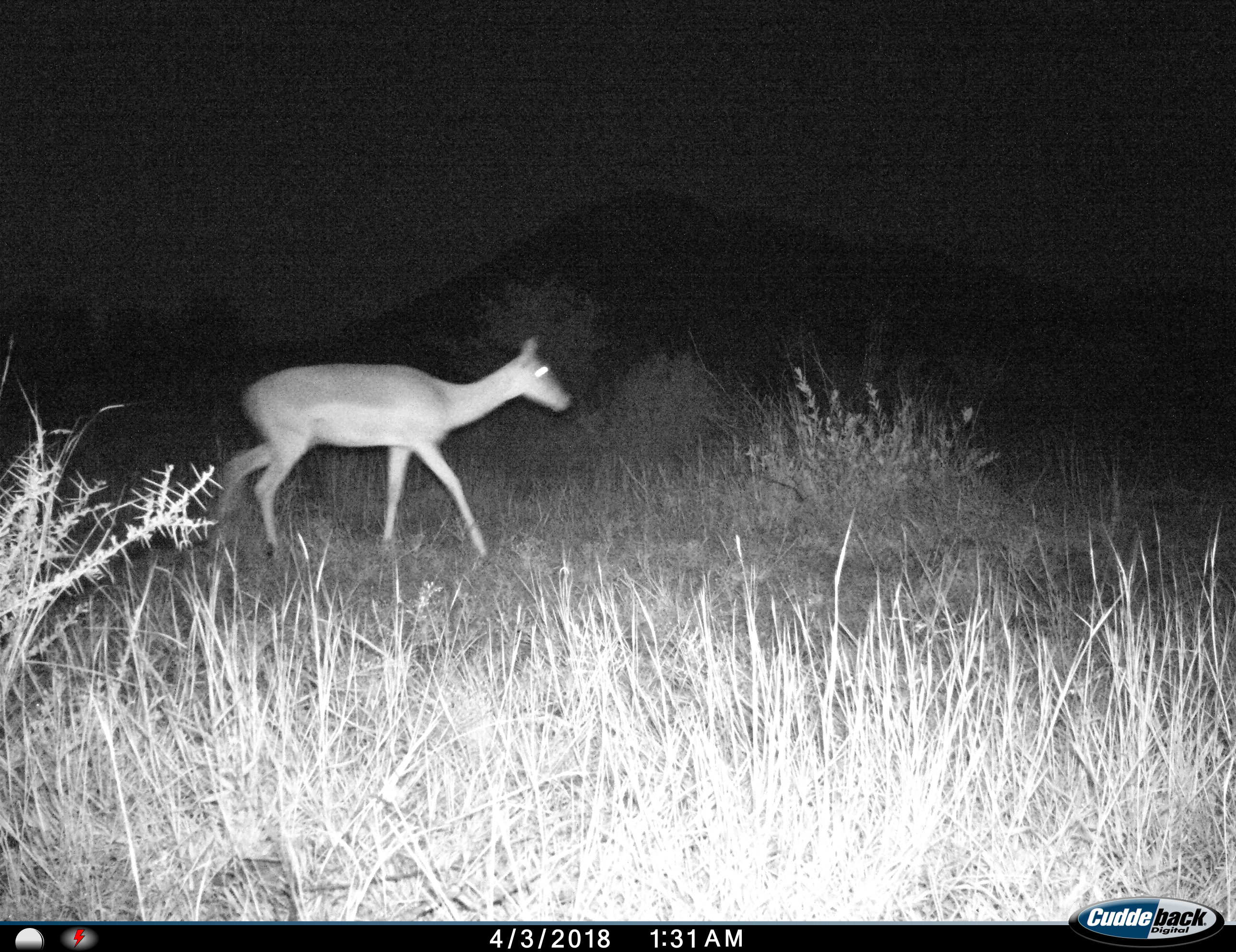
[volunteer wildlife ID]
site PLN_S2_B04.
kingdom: Animalia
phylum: Chordata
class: Mammalia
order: Artiodactyla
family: Bovidae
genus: Aepyceros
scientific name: Aepyceros melampus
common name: impala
Impala (Aepyceros melampus), count 1. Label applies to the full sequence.